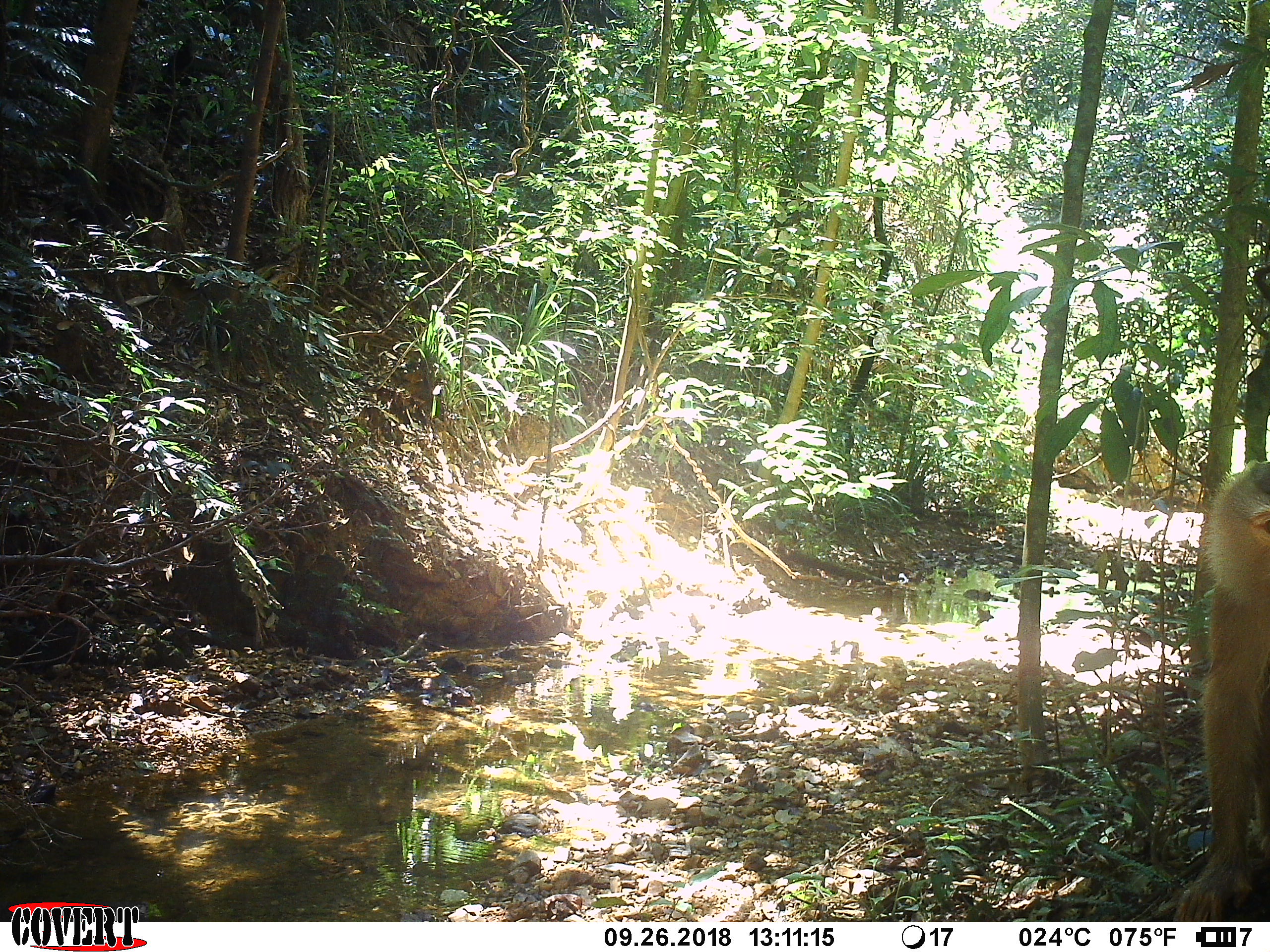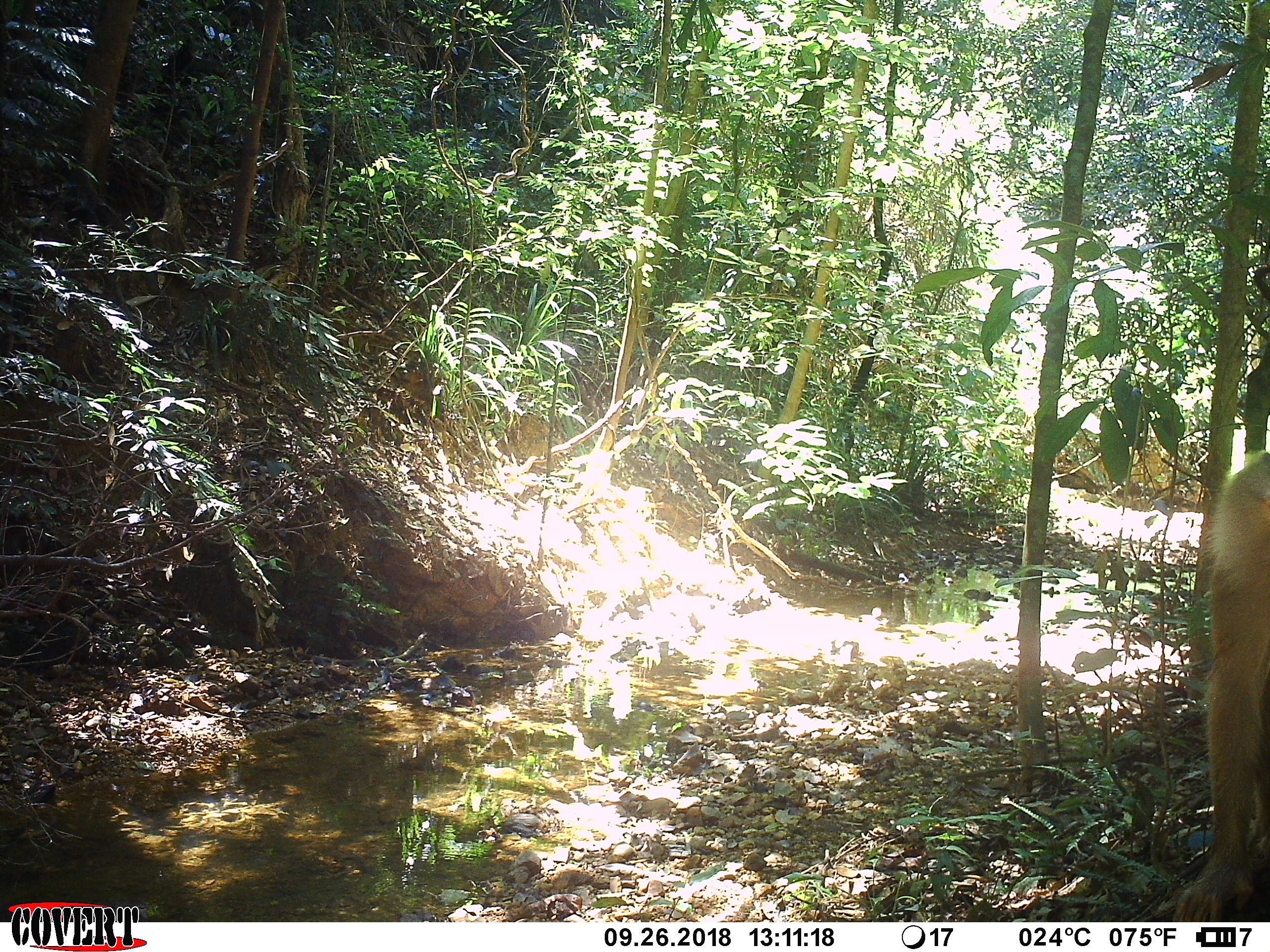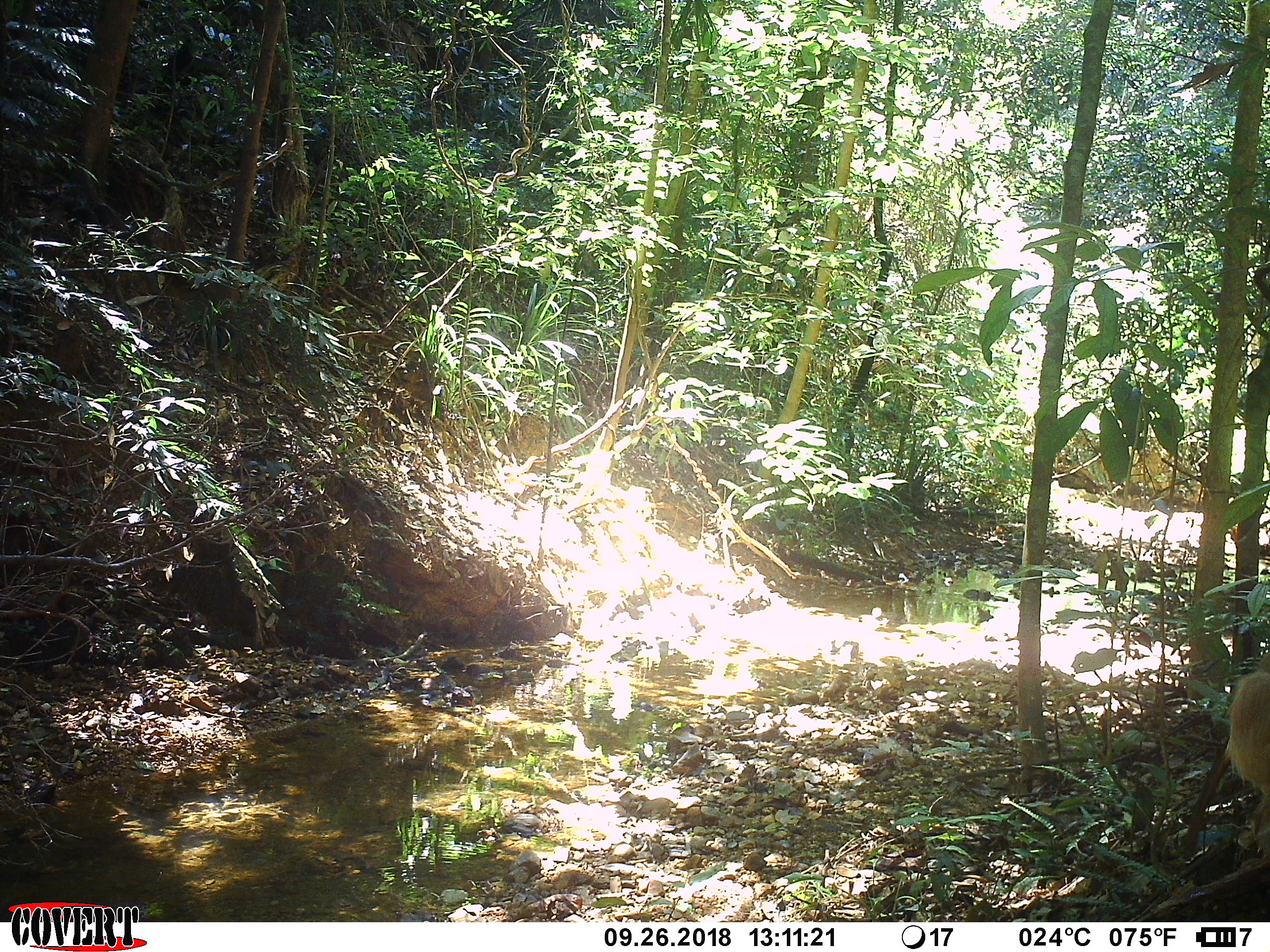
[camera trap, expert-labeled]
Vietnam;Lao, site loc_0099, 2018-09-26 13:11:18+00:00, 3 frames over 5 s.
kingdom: Animalia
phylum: Chordata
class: Mammalia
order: Primates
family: Cercopithecidae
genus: Macaca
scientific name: Macaca nemestrina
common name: pig-tailed macaque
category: pig tailed macaque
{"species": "pig tailed macaque (pig-tailed macaque) (Macaca nemestrina)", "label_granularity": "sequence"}